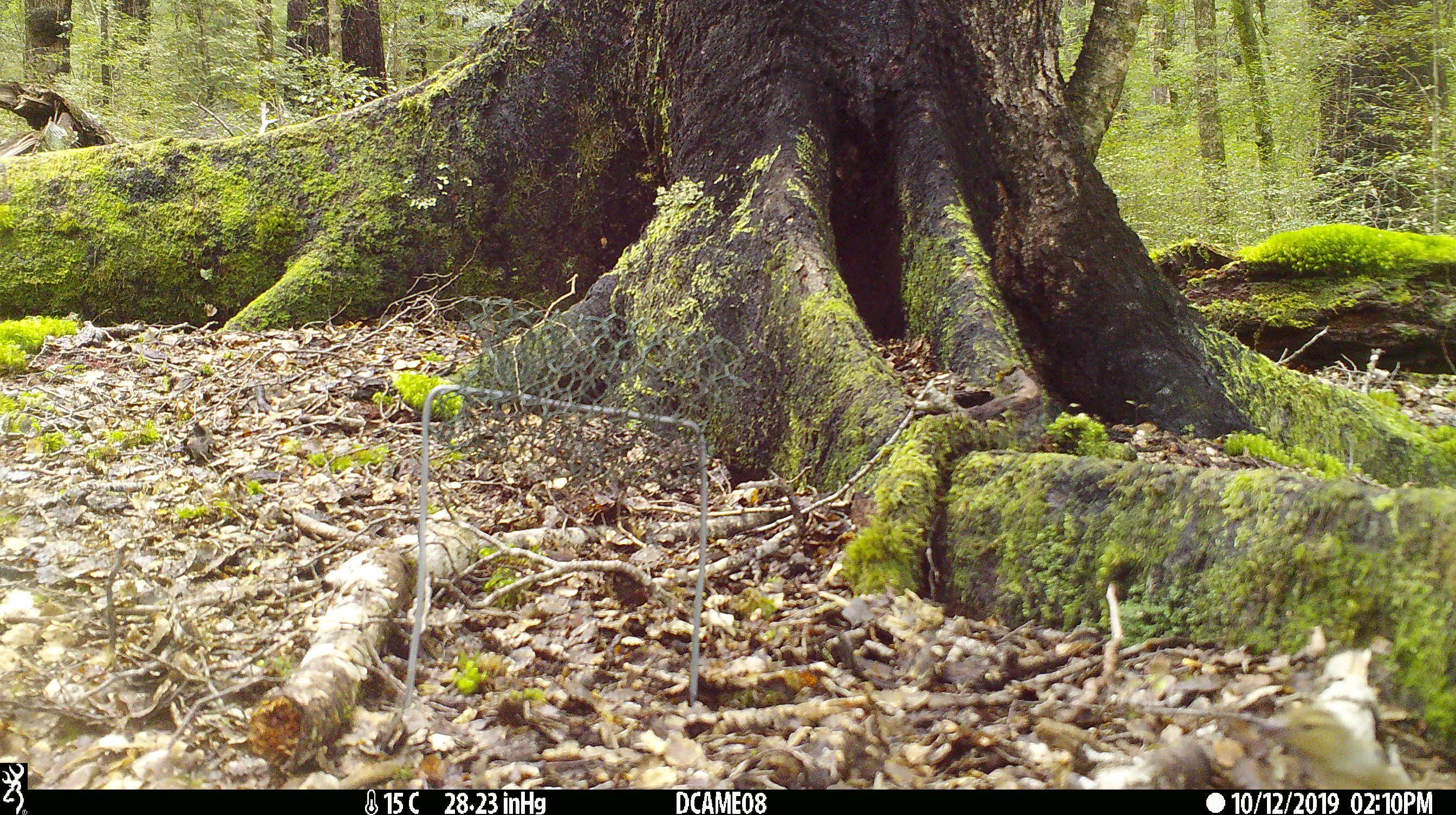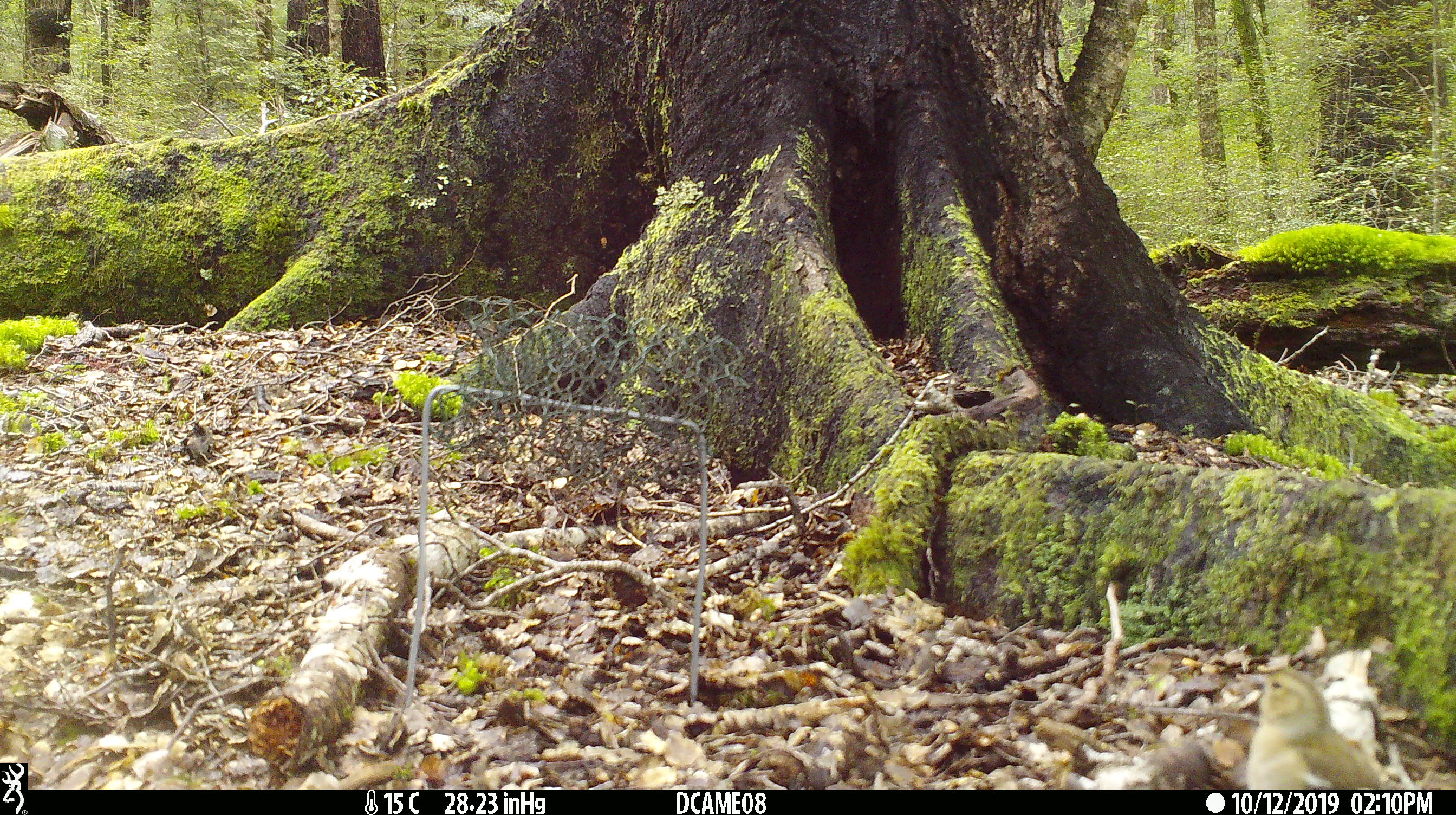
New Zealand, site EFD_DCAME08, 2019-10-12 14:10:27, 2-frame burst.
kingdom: Animalia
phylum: Chordata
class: Aves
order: Passeriformes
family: Fringillidae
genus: Fringilla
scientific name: Fringilla coelebs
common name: common chaffinch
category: chaffinch